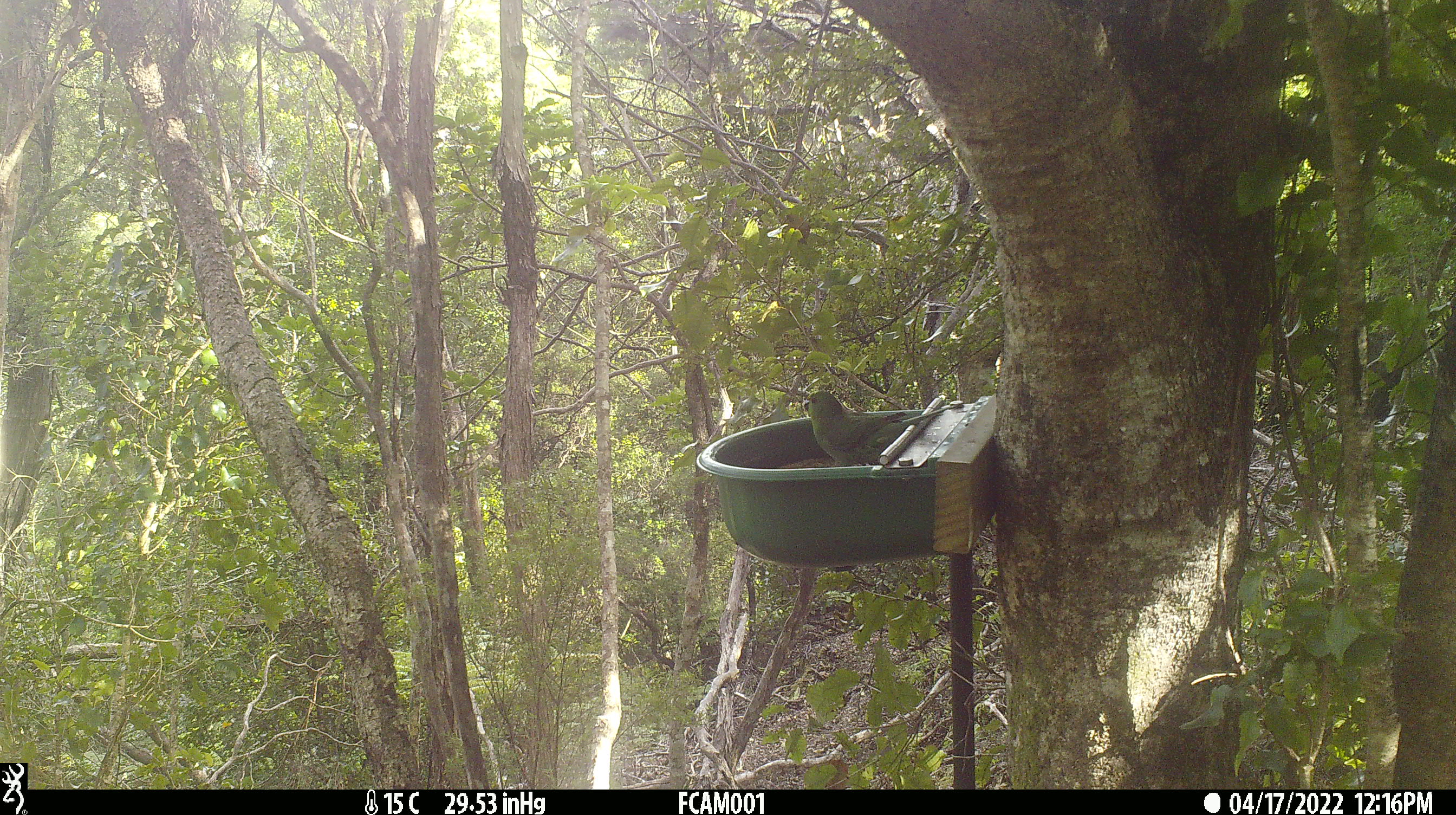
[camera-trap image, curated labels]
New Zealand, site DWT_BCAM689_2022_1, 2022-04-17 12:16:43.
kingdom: Animalia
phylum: Chordata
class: Aves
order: Psittaciformes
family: Psittaculidae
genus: Cyanoramphus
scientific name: Cyanoramphus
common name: parakeet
Parakeet (Cyanoramphus).